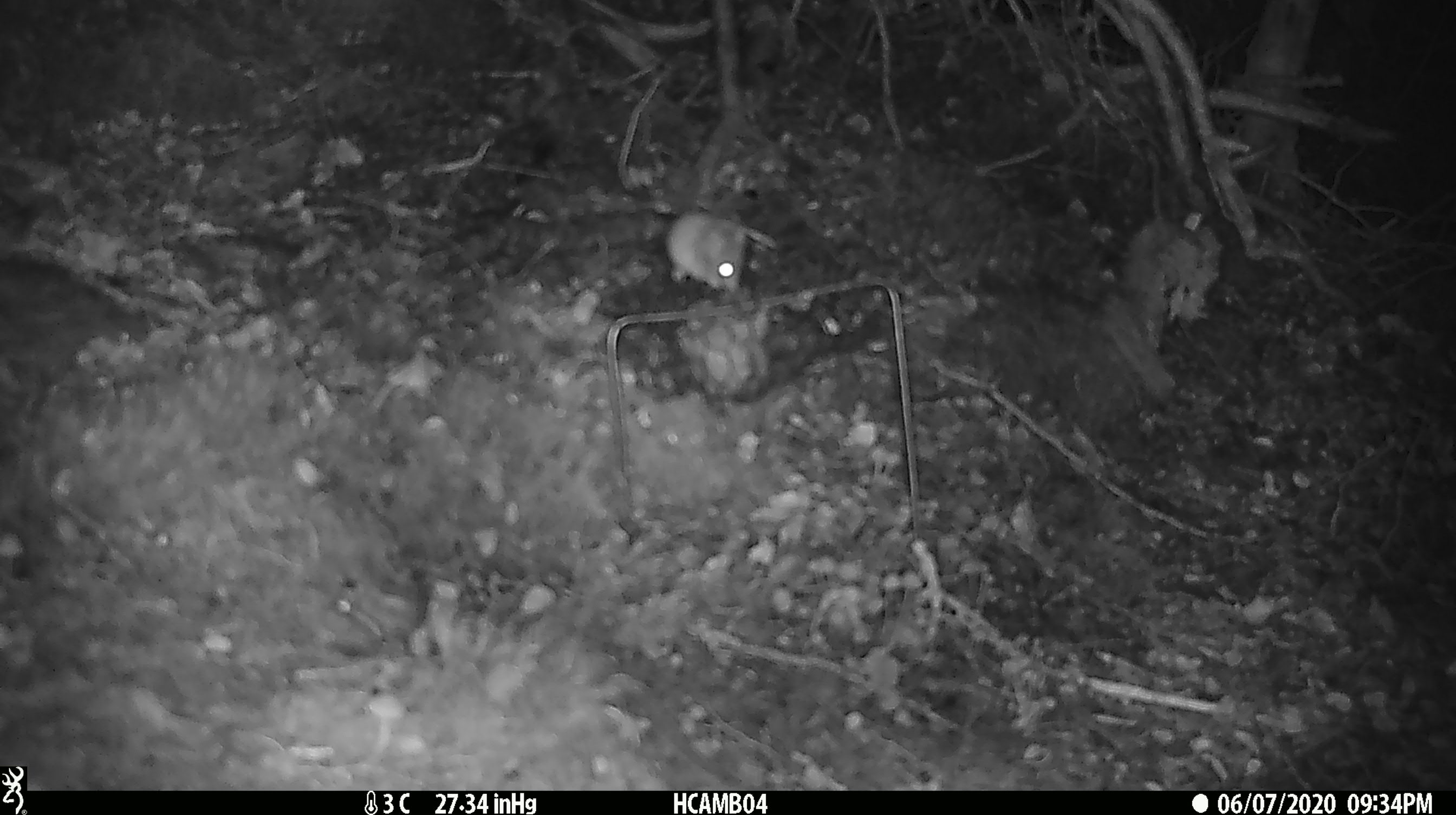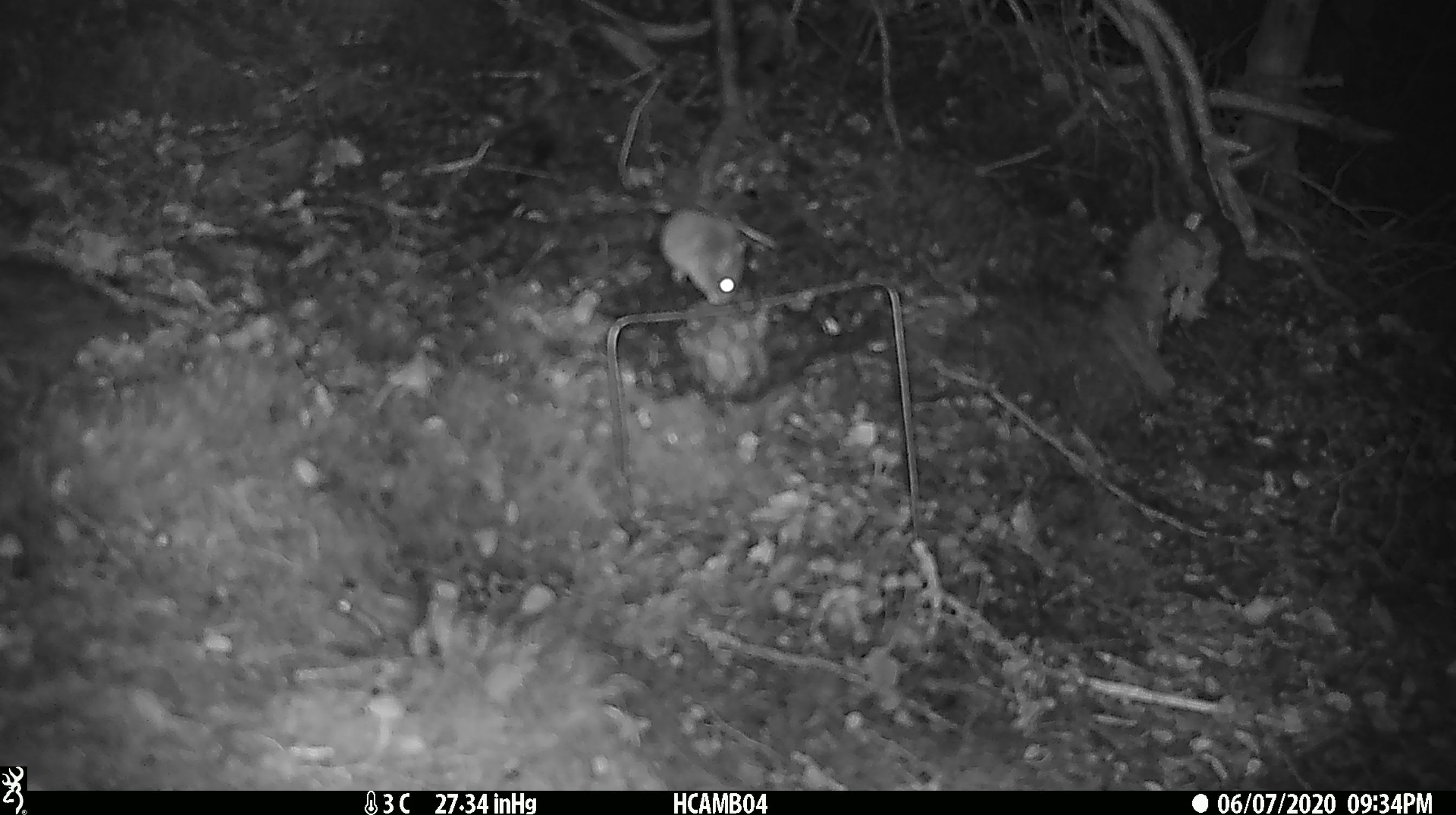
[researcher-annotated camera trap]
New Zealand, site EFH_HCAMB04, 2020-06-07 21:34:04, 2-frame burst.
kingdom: Animalia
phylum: Chordata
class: Mammalia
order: Rodentia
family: Muridae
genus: Mus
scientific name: Mus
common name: mouse